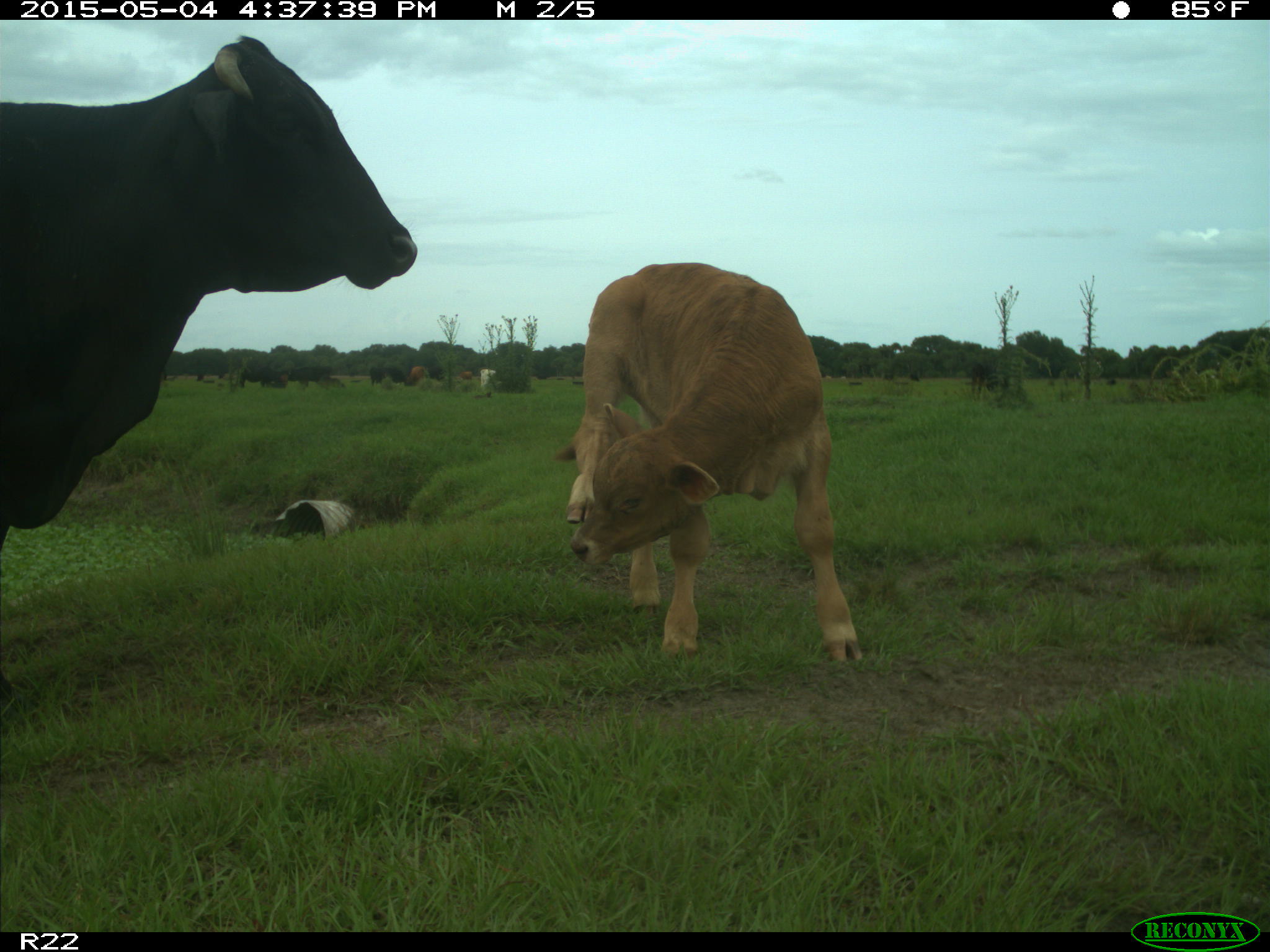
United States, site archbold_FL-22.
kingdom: Animalia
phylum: Chordata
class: Mammalia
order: Artiodactyla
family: Bovidae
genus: Bos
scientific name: Bos taurus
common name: domestic cow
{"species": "Bos taurus (domestic cow)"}